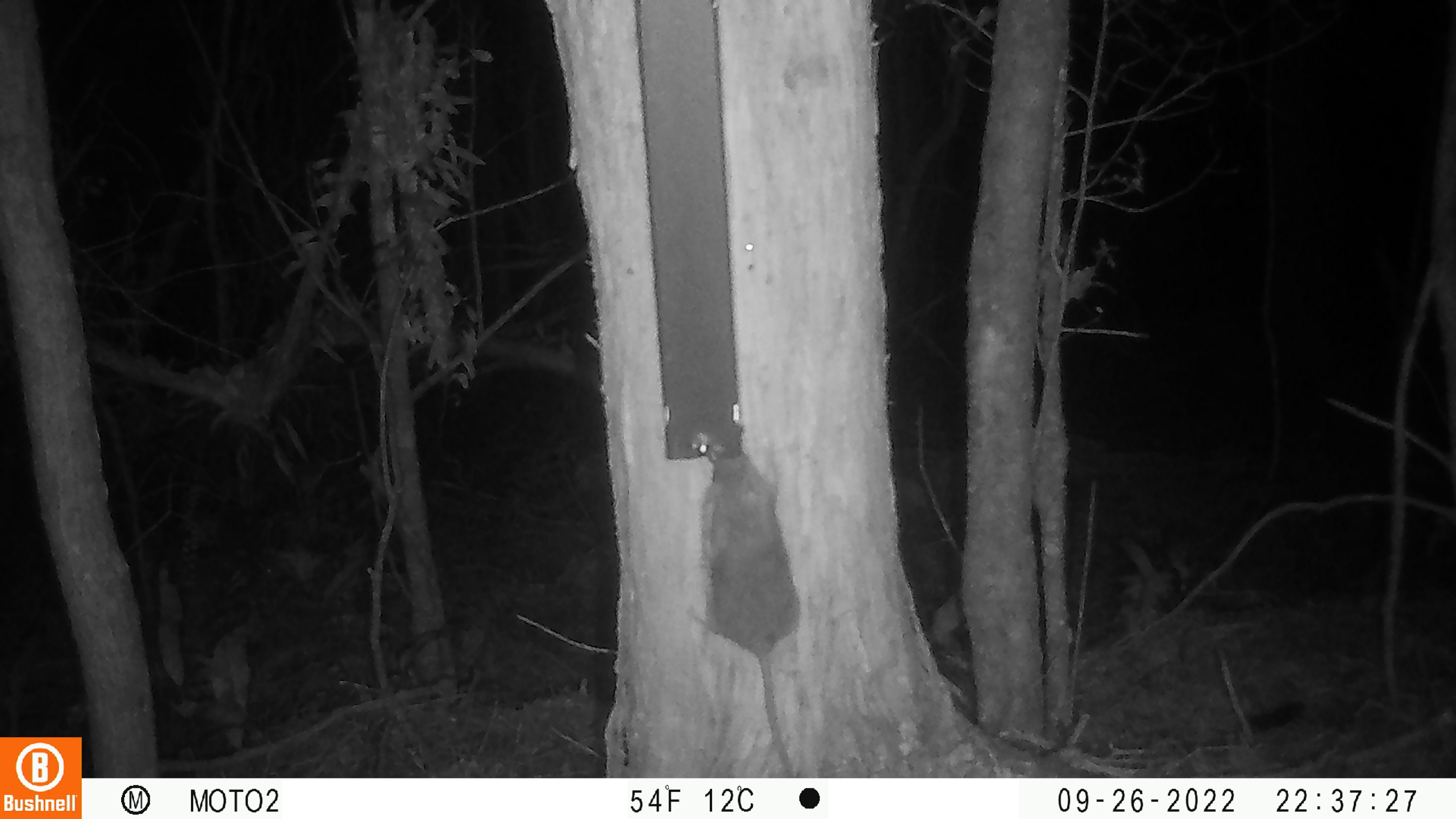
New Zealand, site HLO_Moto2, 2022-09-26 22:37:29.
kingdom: Animalia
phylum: Chordata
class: Mammalia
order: Rodentia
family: Muridae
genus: Rattus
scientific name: Rattus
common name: rat